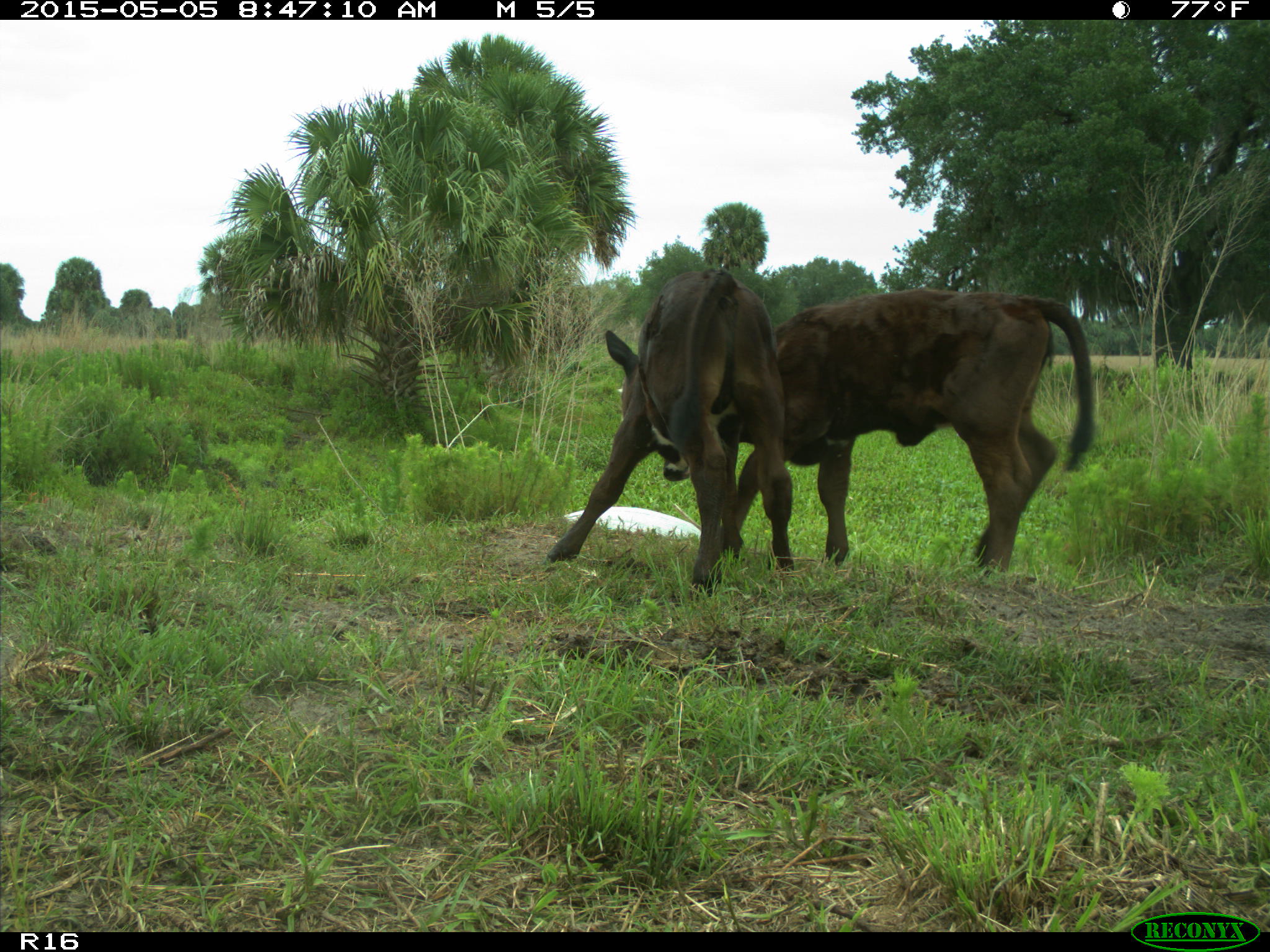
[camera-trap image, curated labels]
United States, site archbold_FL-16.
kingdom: Animalia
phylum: Chordata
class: Mammalia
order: Artiodactyla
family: Bovidae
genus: Bos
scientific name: Bos taurus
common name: domestic cow